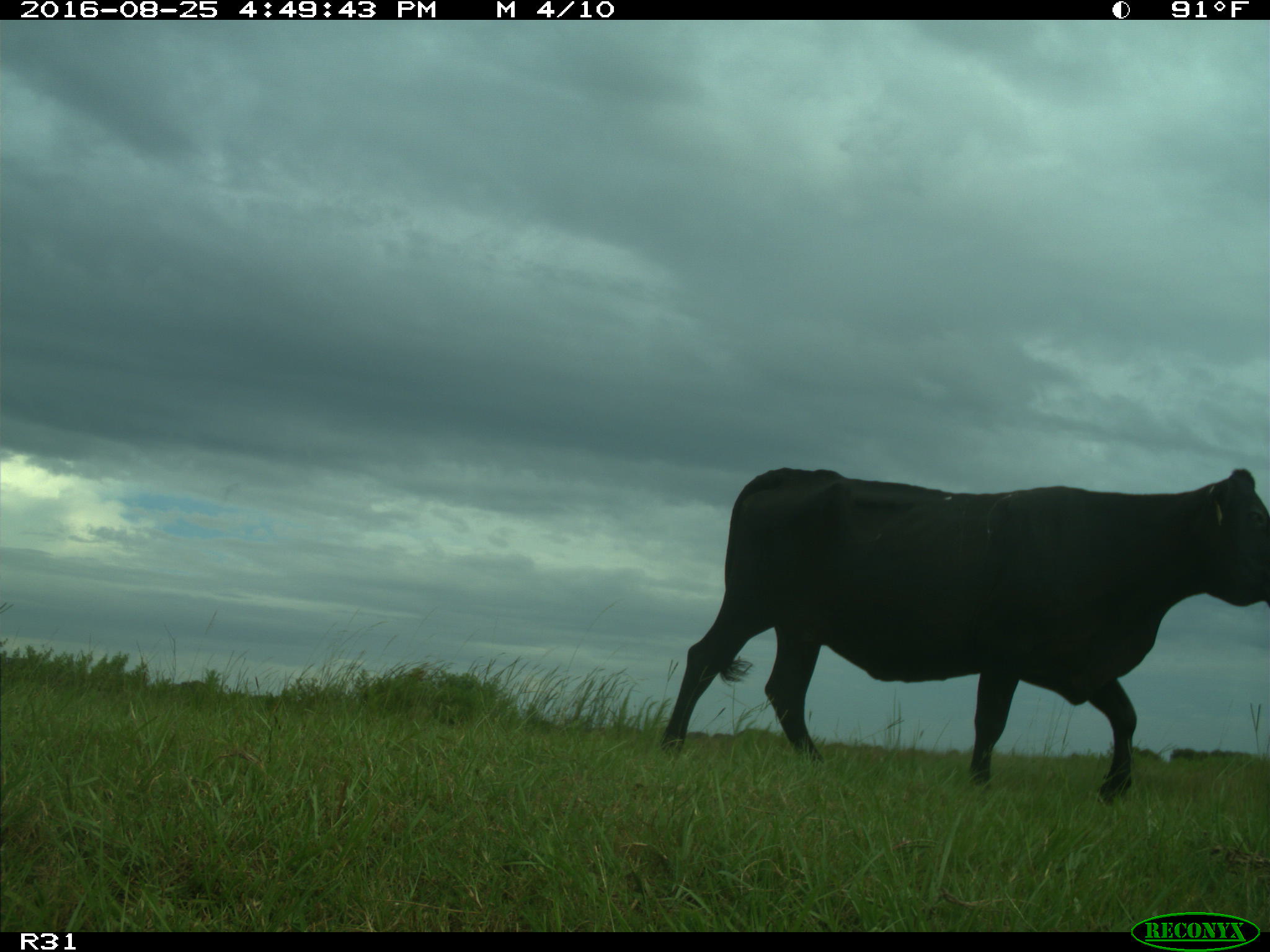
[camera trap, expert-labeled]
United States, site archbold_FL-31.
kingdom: Animalia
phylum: Chordata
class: Mammalia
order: Artiodactyla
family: Bovidae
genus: Bos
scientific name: Bos taurus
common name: domestic cow